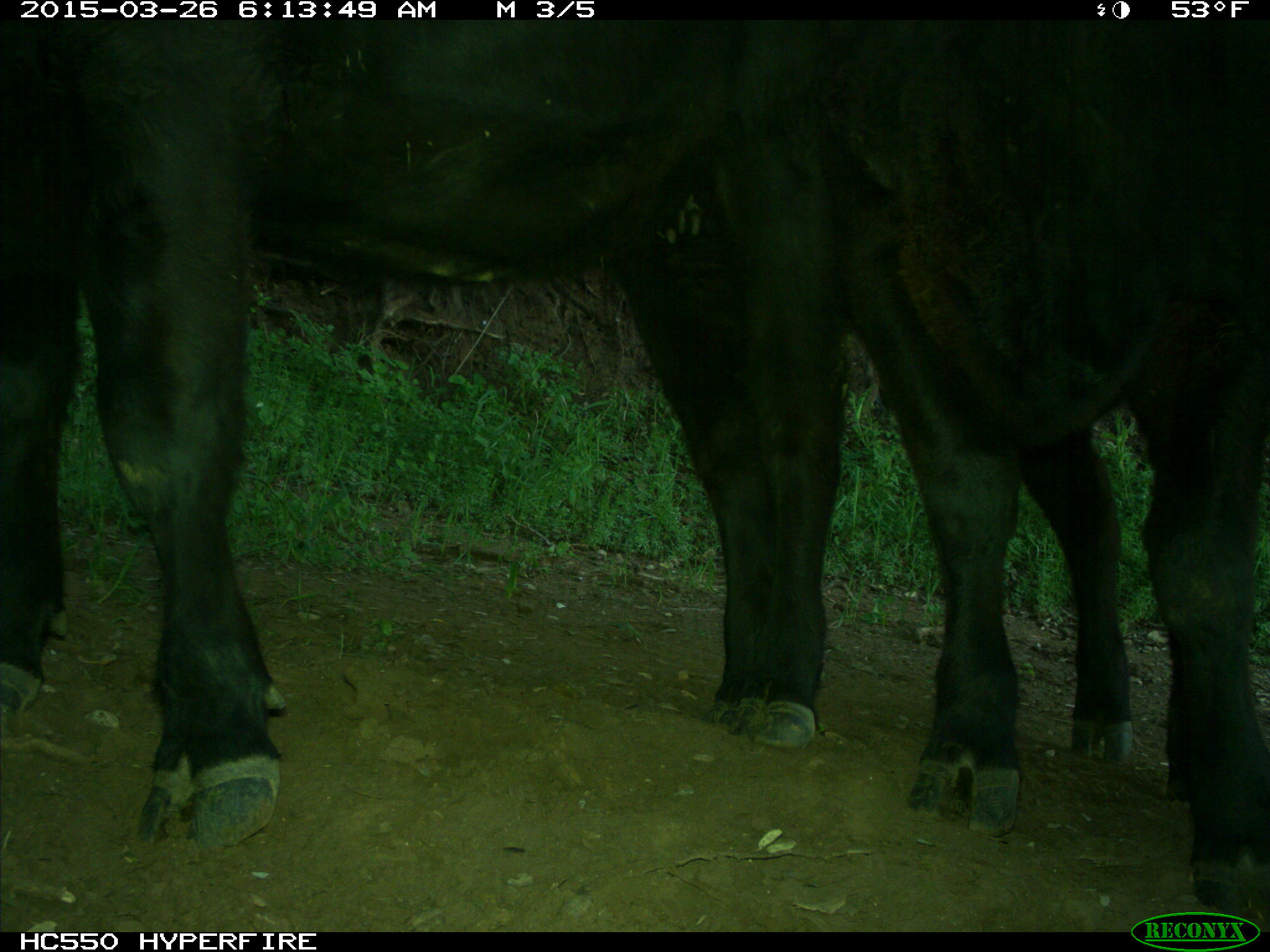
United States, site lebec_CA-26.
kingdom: Animalia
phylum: Chordata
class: Mammalia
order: Artiodactyla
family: Bovidae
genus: Bos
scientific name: Bos taurus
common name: domestic cow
Bos taurus (domestic cow).